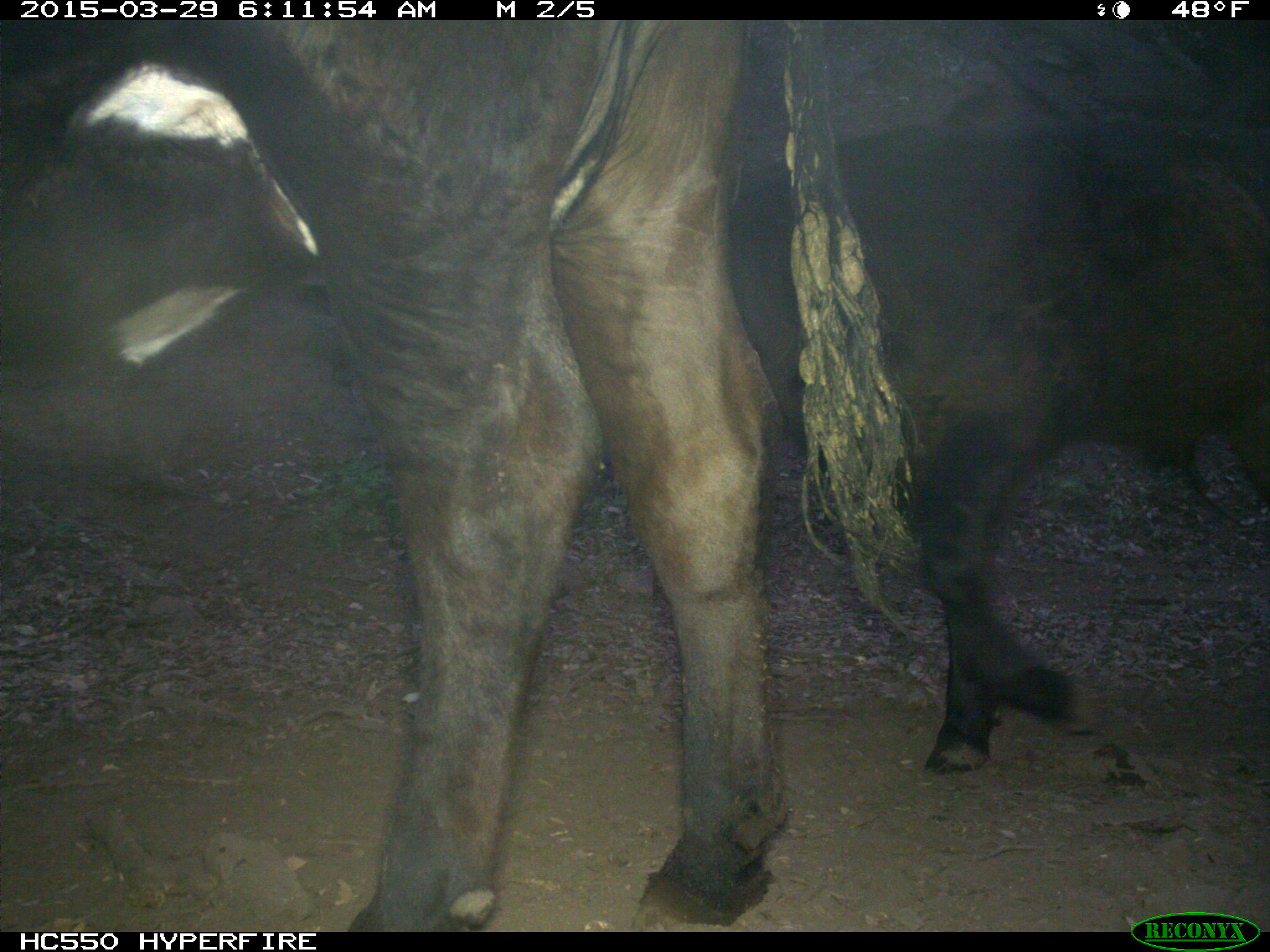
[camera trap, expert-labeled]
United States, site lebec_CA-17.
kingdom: Animalia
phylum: Chordata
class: Mammalia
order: Artiodactyla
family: Bovidae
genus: Bos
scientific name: Bos taurus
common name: domestic cow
Bos taurus (domestic cow).